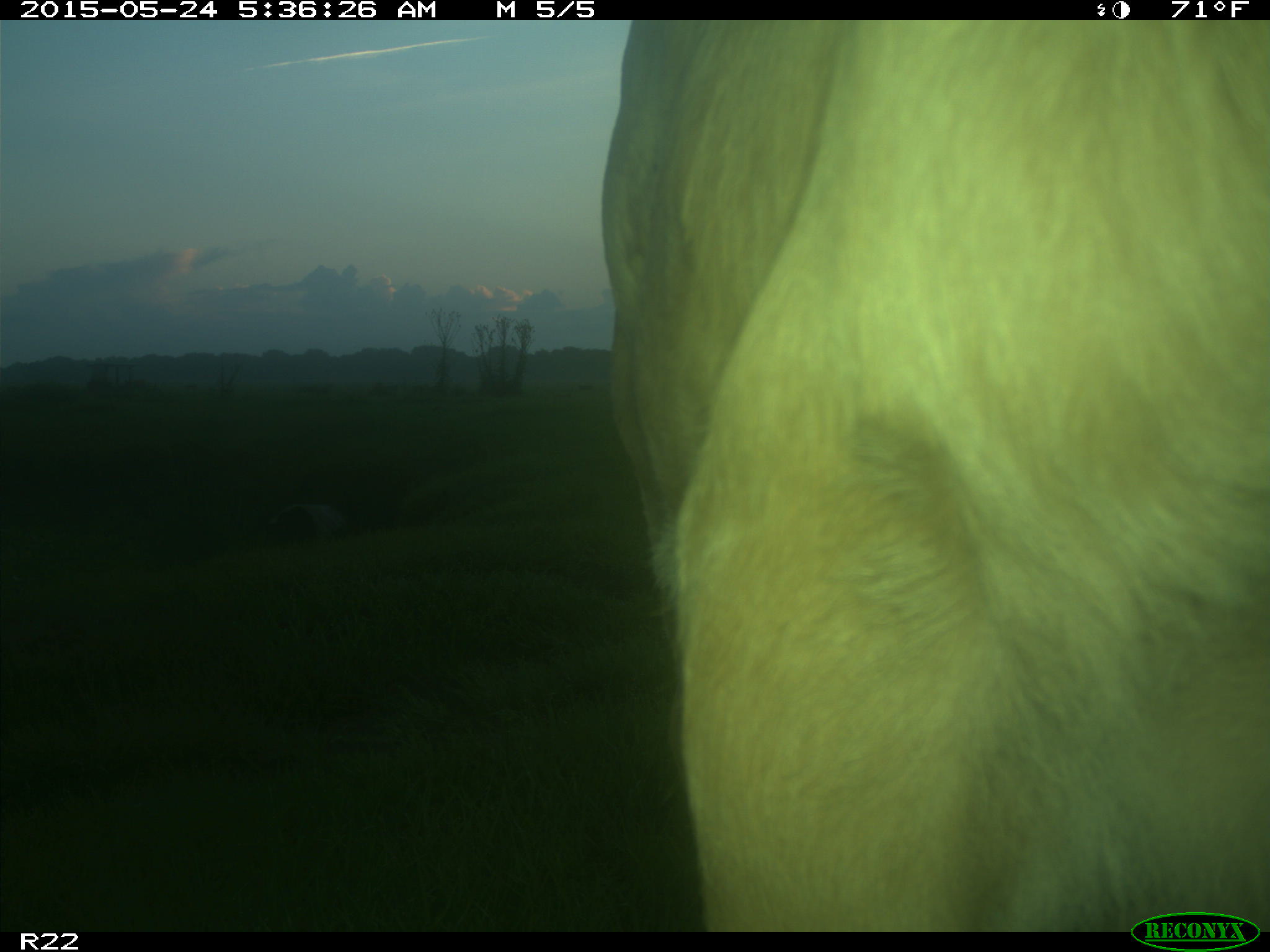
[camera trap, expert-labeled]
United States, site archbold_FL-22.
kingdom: Animalia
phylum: Chordata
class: Mammalia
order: Artiodactyla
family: Bovidae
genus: Bos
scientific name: Bos taurus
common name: domestic cow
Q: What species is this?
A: Bos taurus (domestic cow).